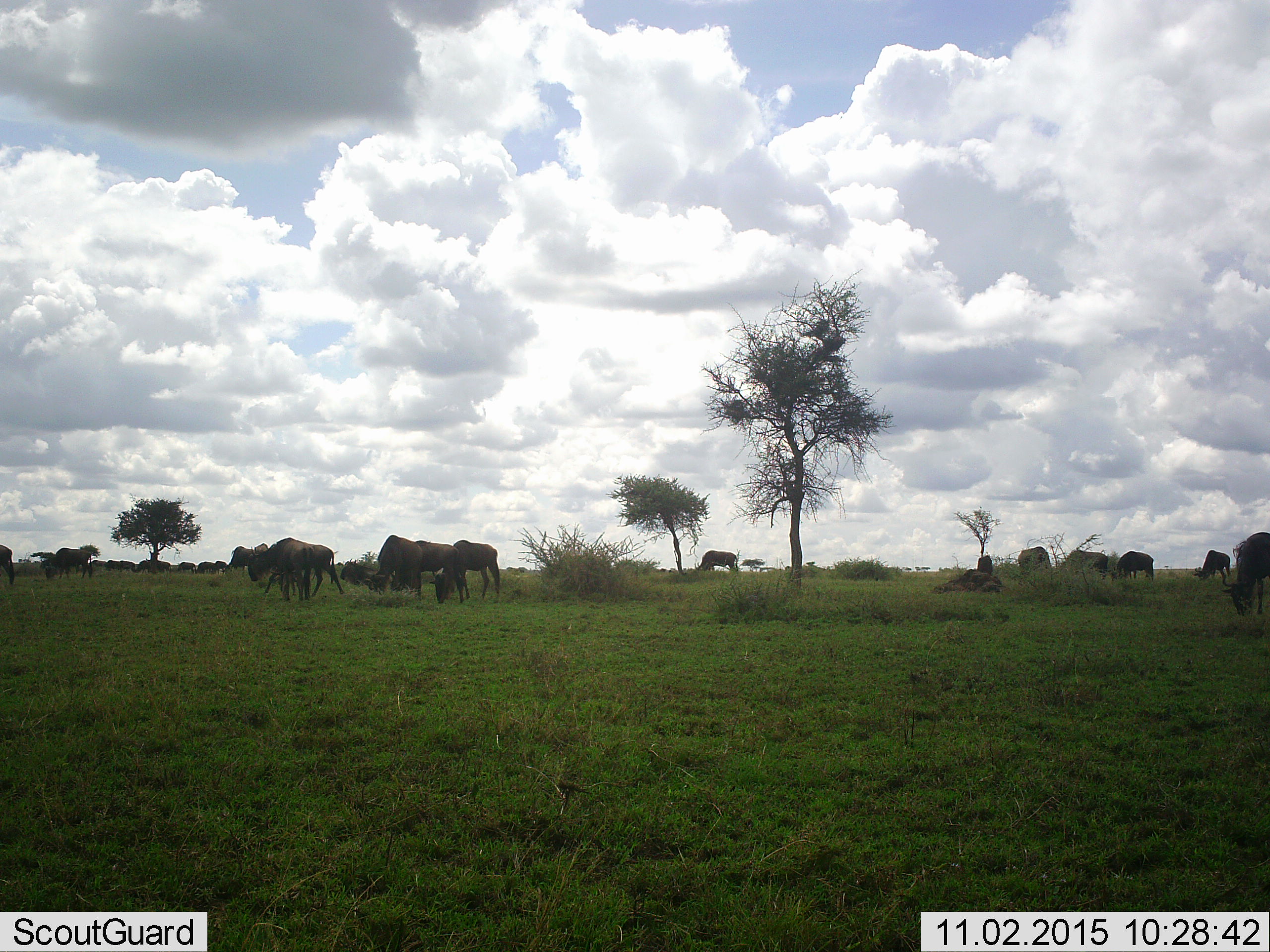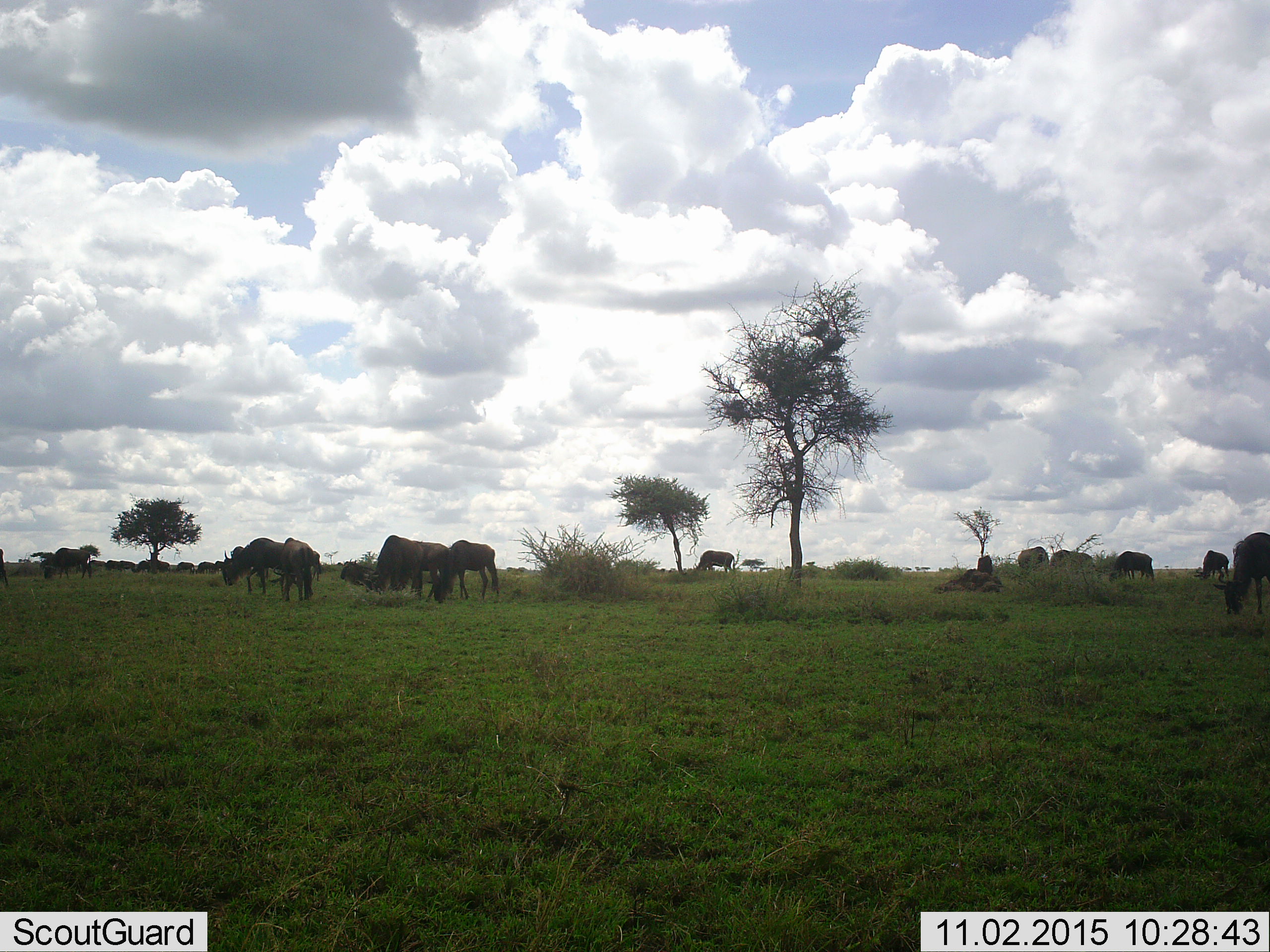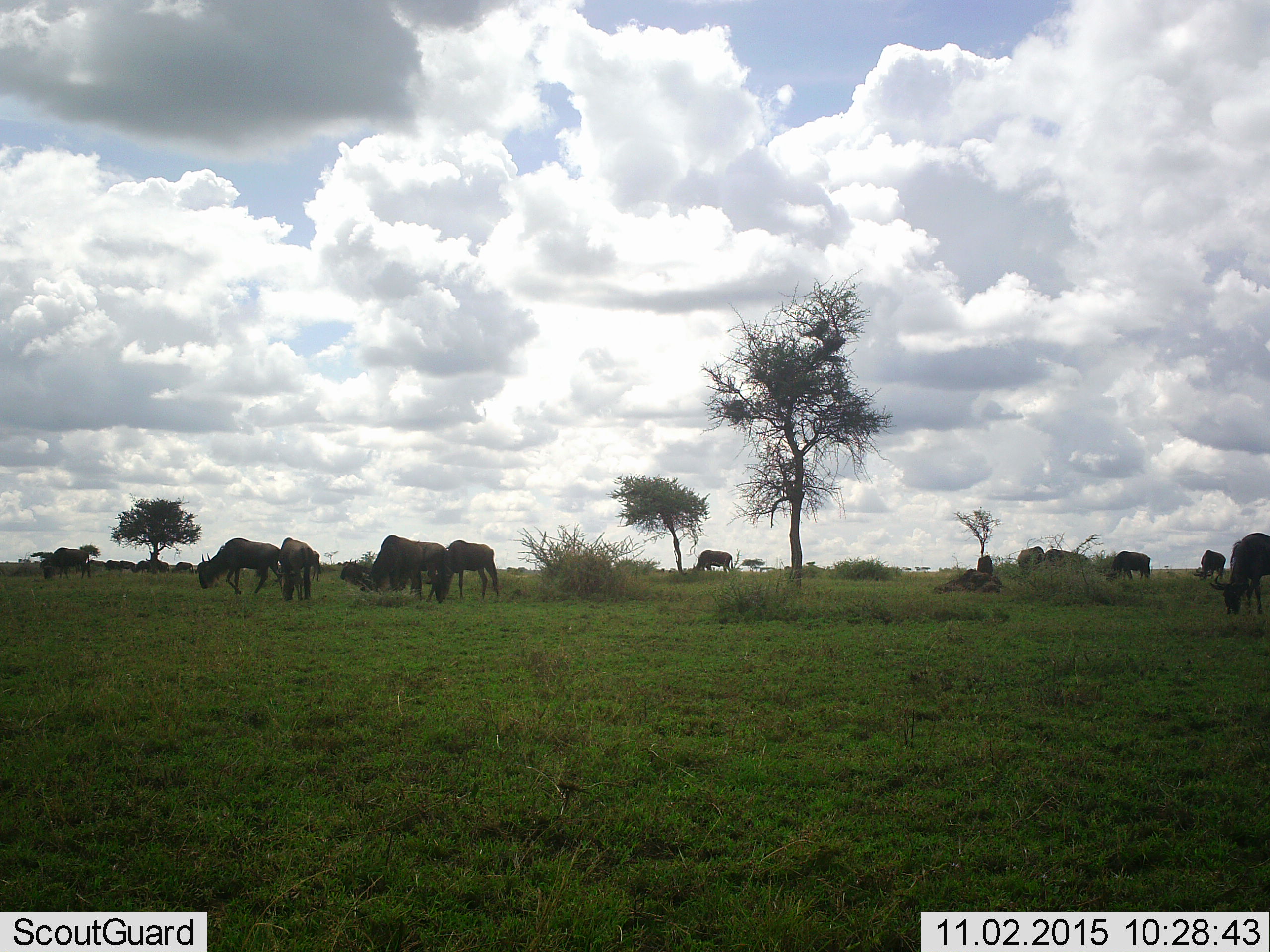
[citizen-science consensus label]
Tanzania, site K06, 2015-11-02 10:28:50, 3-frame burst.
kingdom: Animalia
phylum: Chordata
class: Mammalia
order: Artiodactyla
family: Bovidae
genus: Connochaetes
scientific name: Connochaetes taurinus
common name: blue wildebeest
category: wildebeest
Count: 11-50.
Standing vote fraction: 38%.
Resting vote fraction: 38%.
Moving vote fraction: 50%.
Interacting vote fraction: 0%.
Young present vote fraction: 12%.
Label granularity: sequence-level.